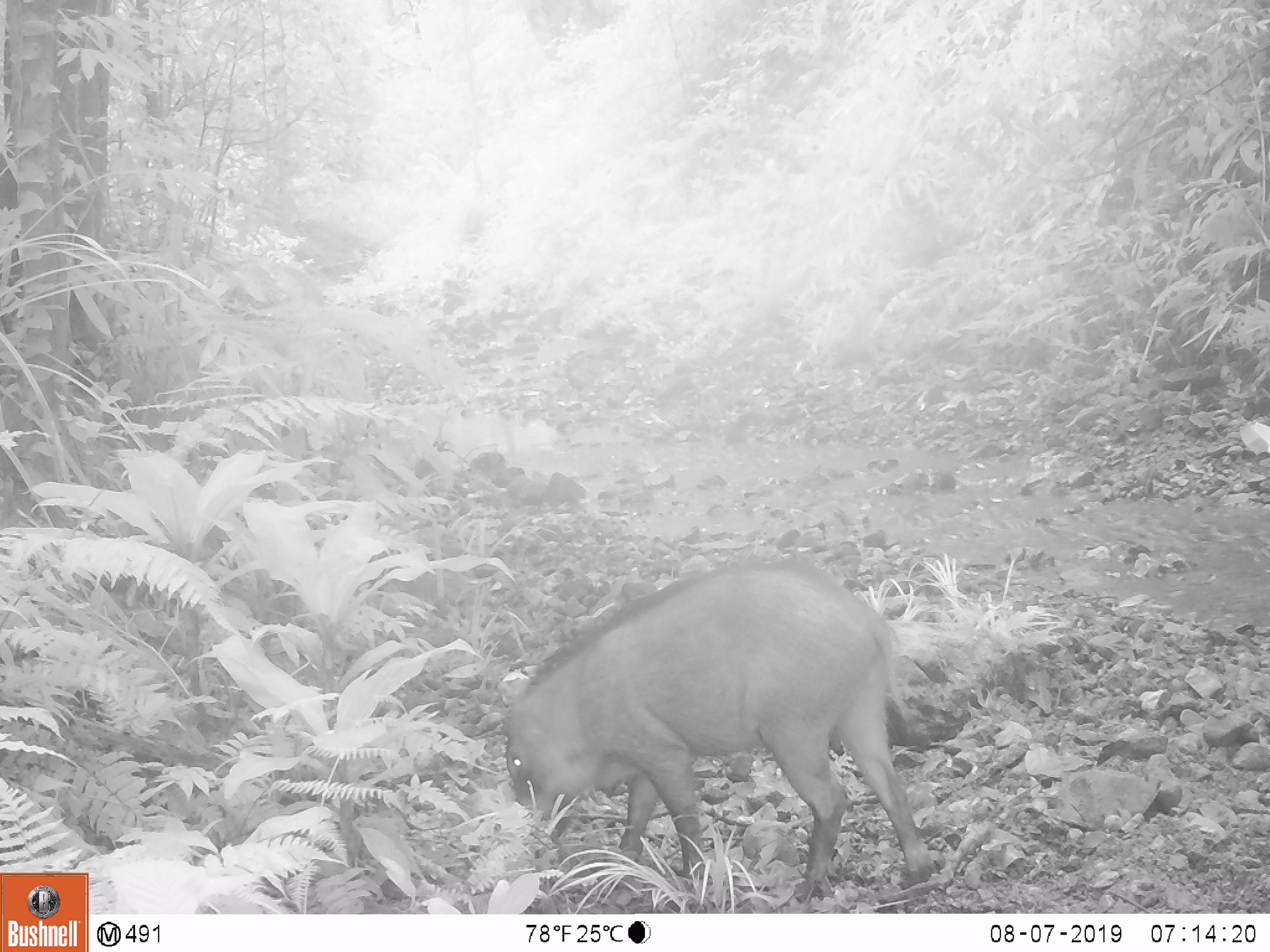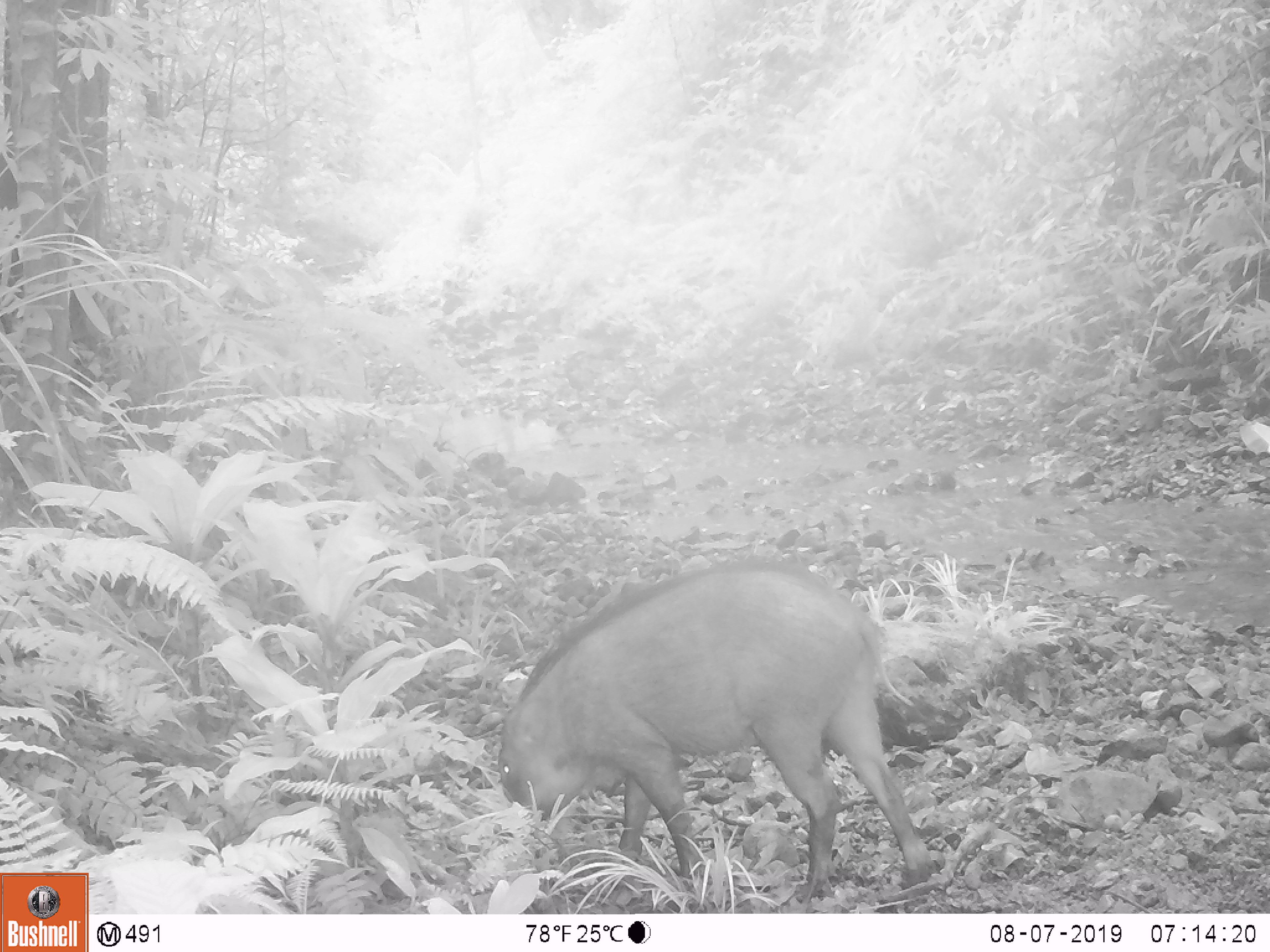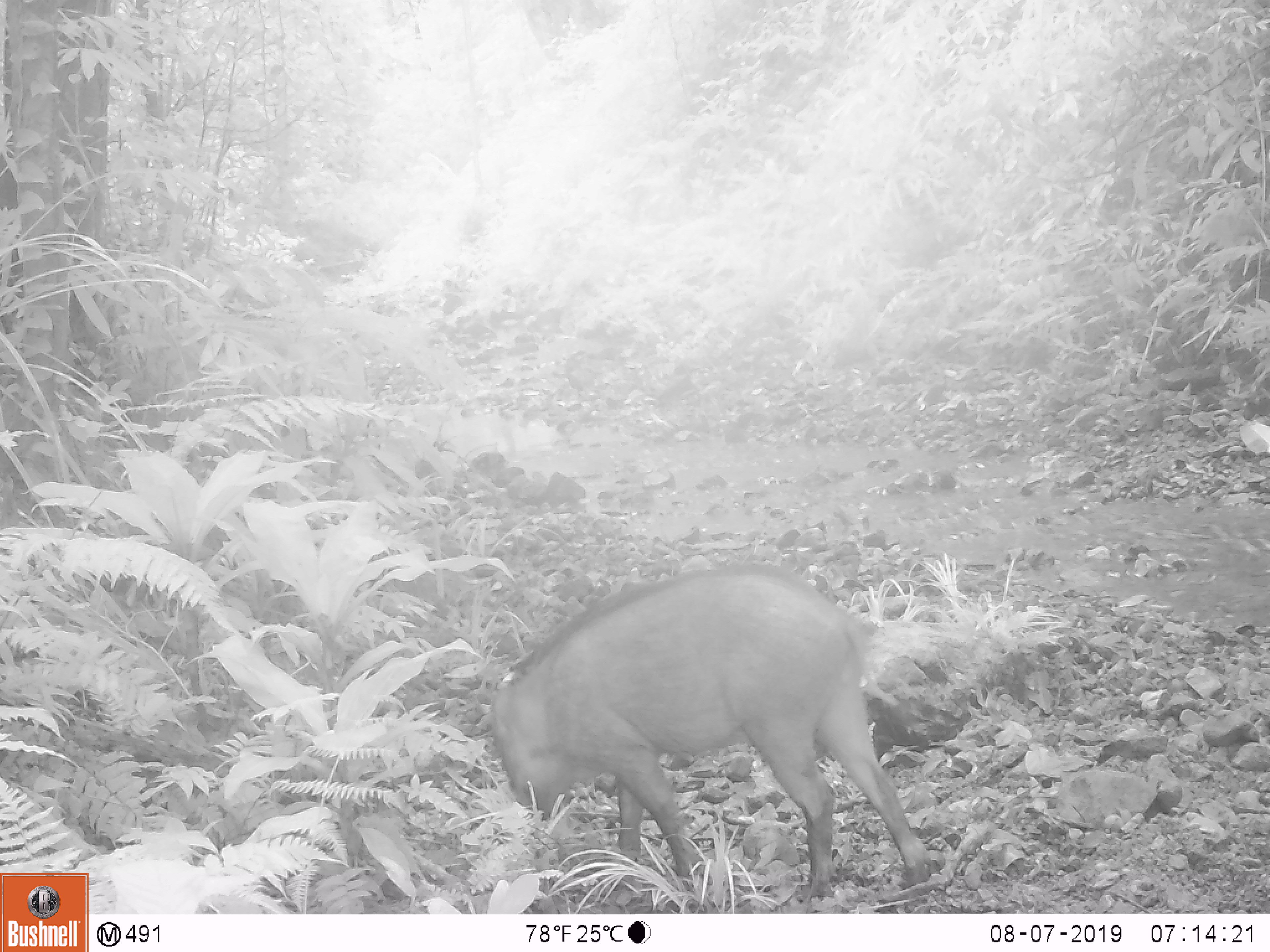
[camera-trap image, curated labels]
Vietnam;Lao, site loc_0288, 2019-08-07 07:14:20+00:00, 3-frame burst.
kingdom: Animalia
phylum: Chordata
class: Mammalia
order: Artiodactyla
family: Suidae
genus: Sus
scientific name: Sus scrofa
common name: eurasian wild pig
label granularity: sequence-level